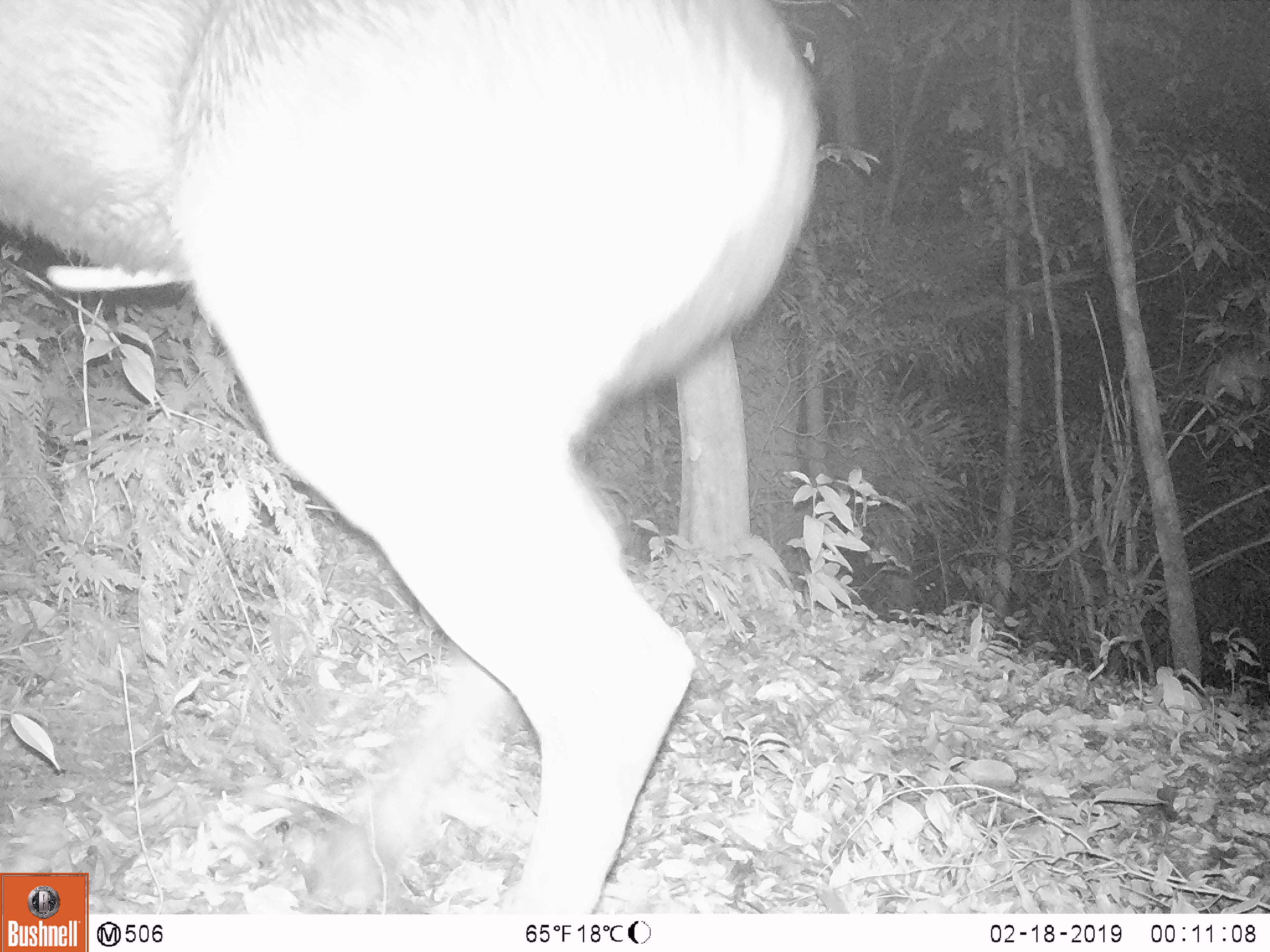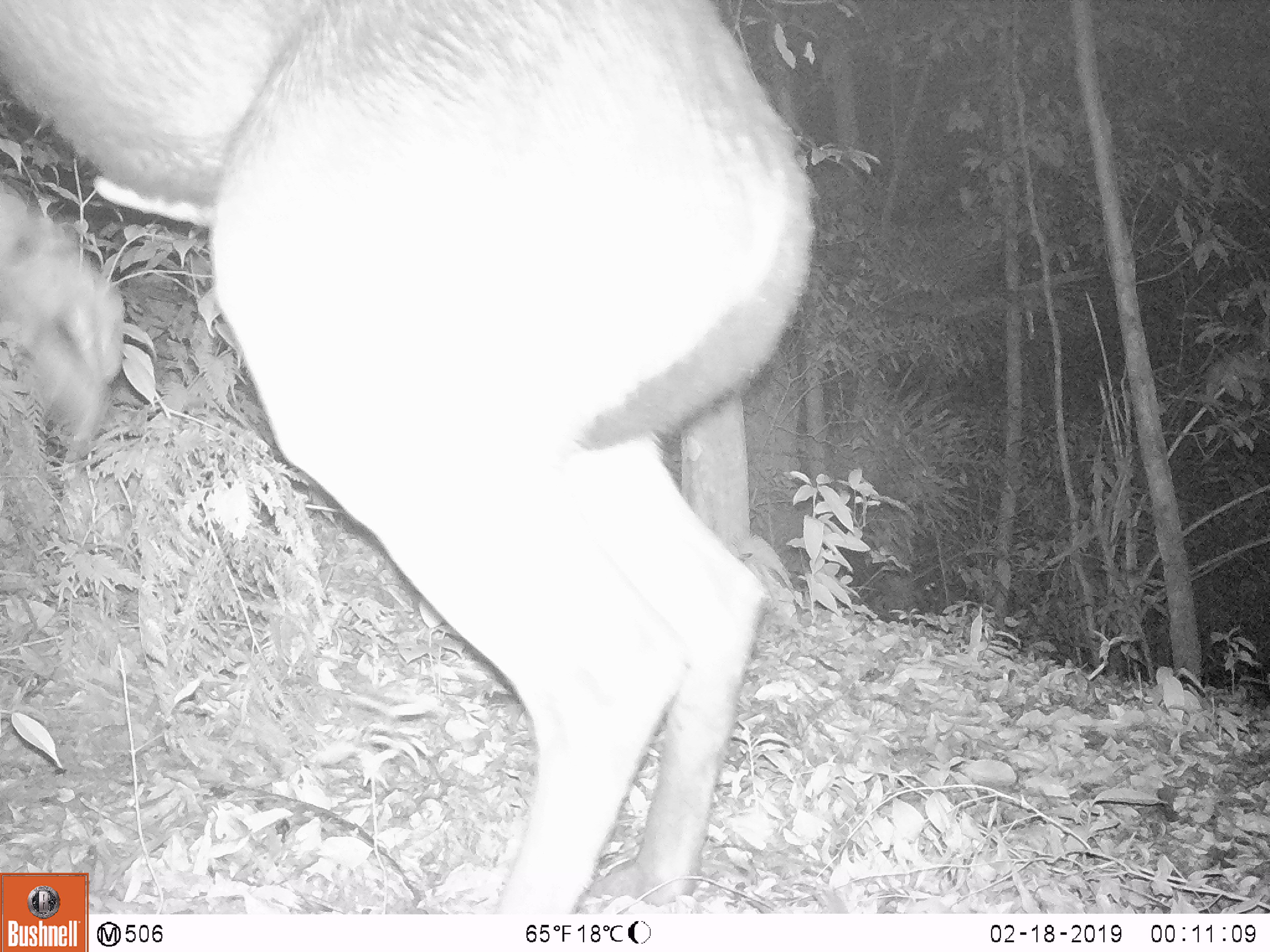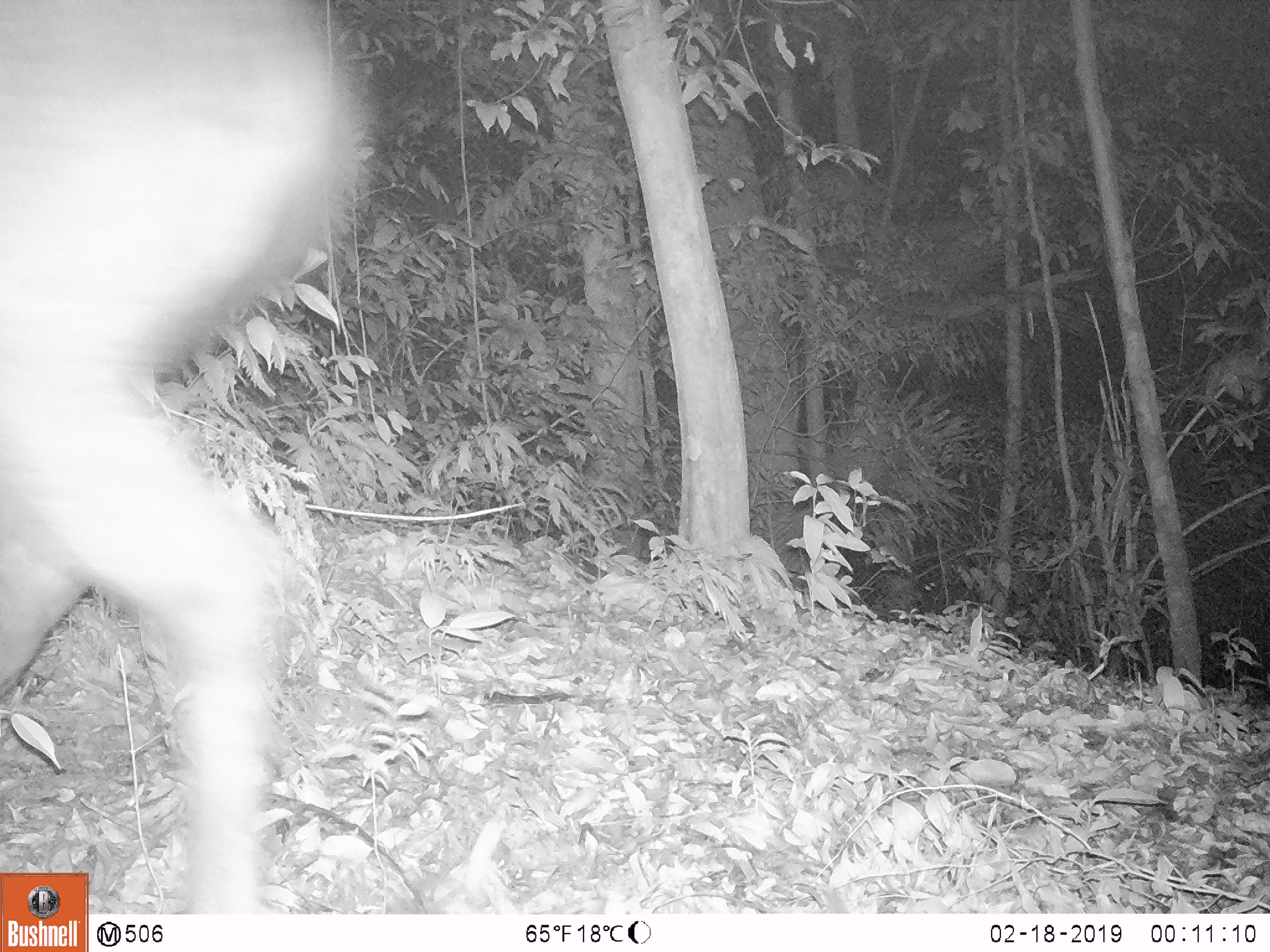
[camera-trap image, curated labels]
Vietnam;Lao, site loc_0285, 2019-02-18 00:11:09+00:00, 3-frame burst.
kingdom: Animalia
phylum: Chordata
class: Mammalia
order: Artiodactyla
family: Cervidae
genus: Rusa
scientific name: Rusa unicolor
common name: sambar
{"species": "sambar (Rusa unicolor)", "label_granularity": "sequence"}